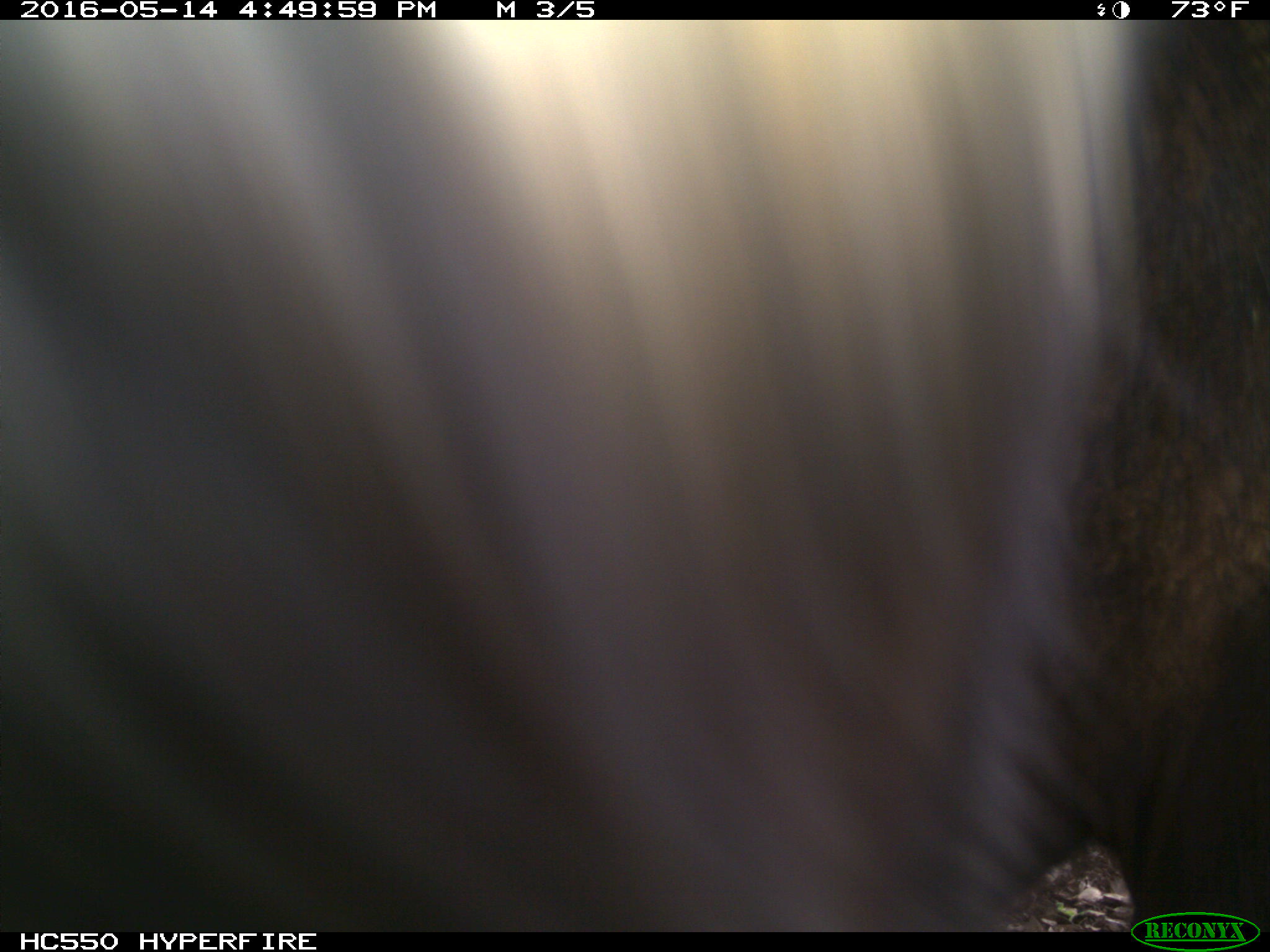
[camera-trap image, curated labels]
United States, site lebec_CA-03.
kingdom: Animalia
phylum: Chordata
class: Mammalia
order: Artiodactyla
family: Bovidae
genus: Bos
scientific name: Bos taurus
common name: domestic cow